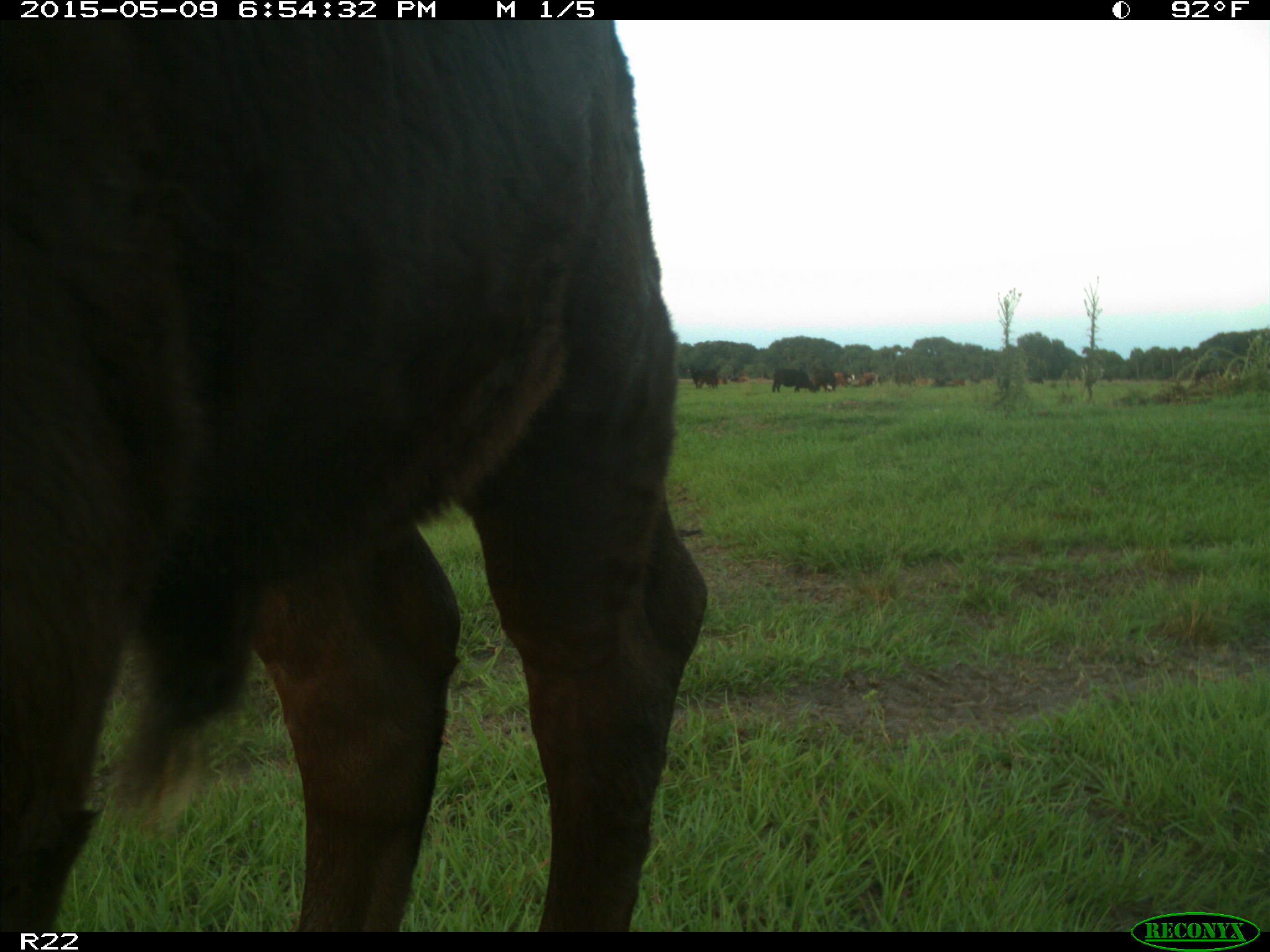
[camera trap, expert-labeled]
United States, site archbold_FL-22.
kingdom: Animalia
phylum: Chordata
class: Mammalia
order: Artiodactyla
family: Bovidae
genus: Bos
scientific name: Bos taurus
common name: domestic cow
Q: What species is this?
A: Bos taurus (domestic cow).